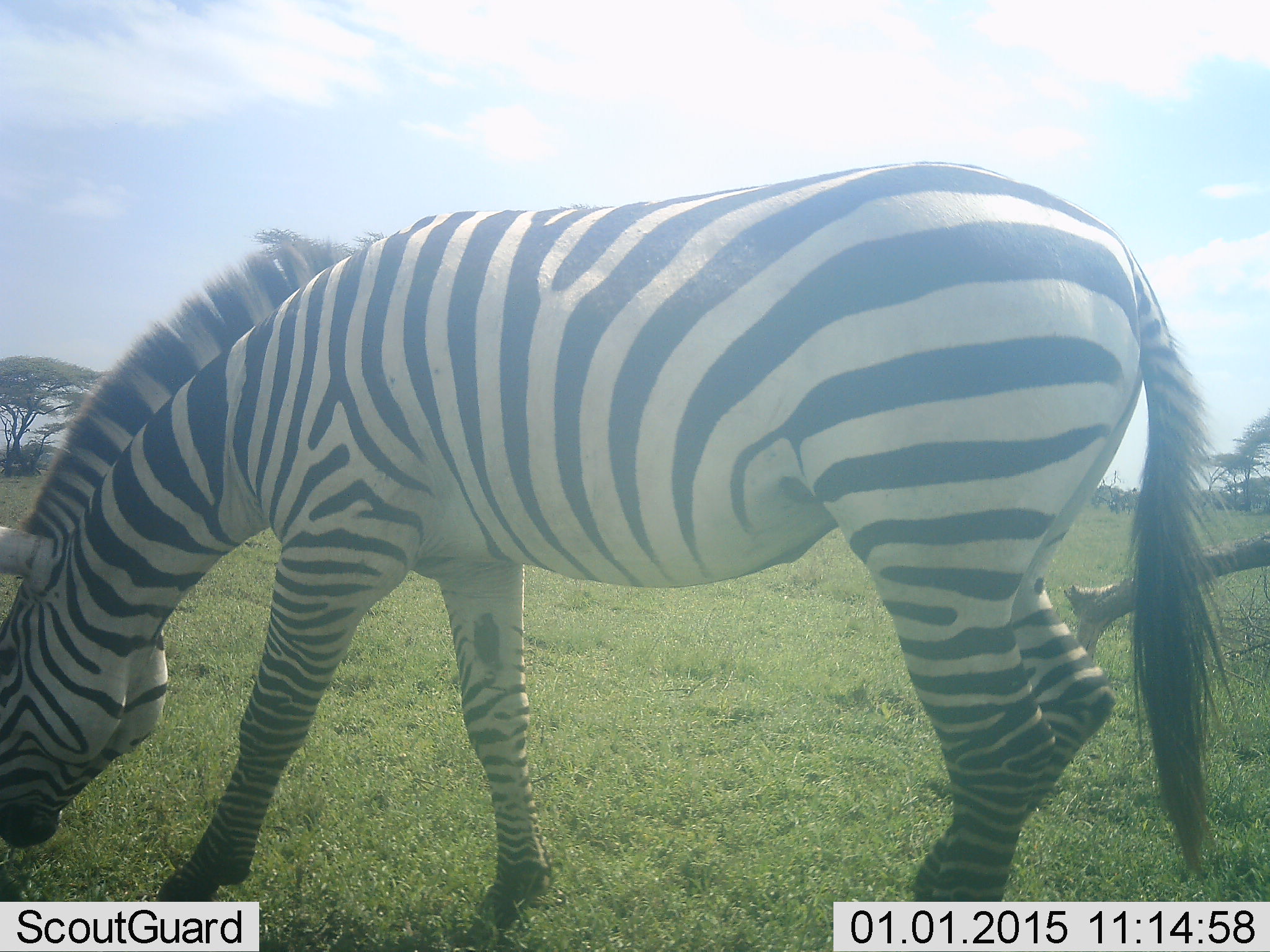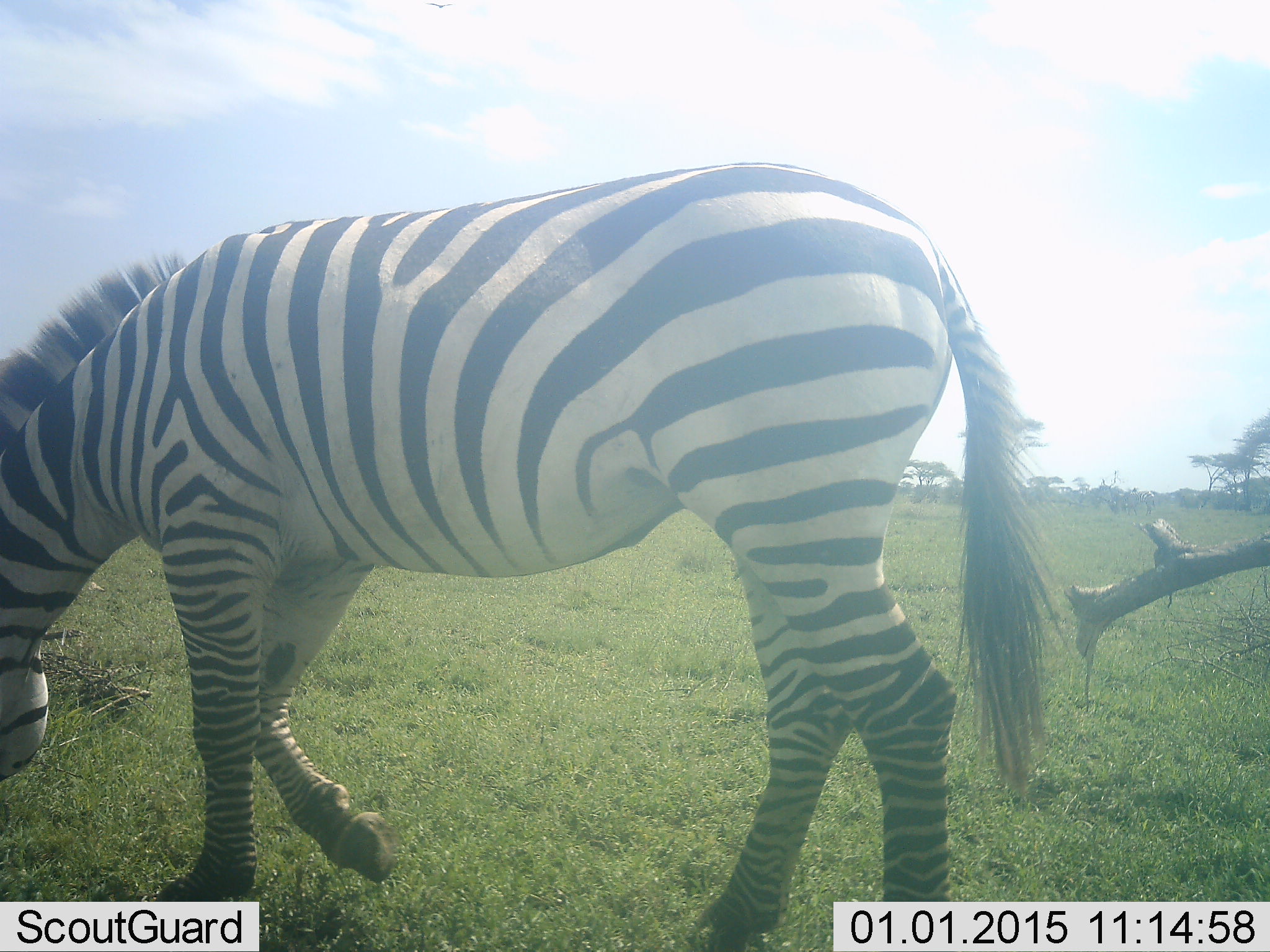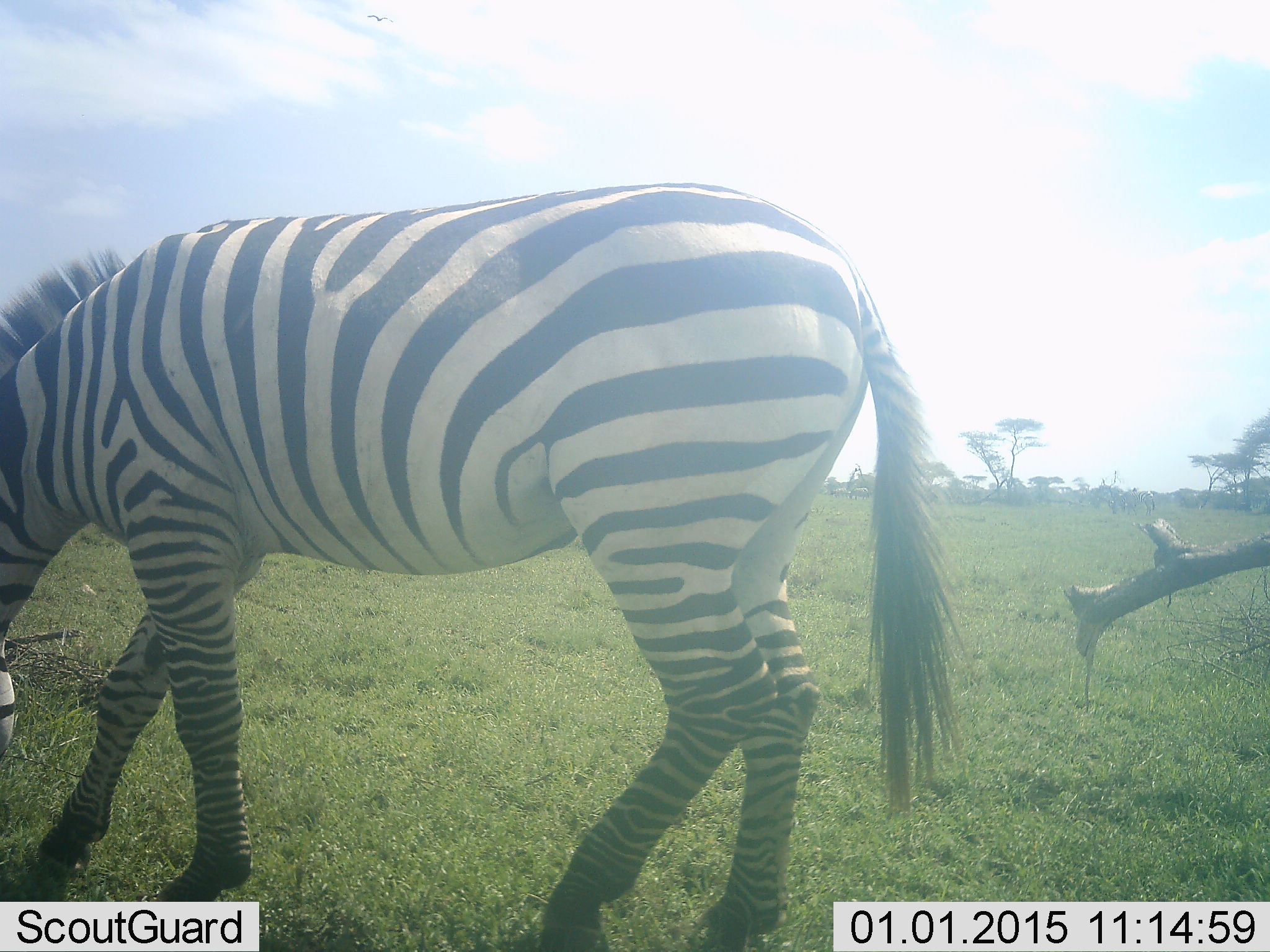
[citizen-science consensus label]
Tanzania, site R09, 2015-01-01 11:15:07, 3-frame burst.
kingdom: Animalia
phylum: Chordata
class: Mammalia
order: Perissodactyla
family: Equidae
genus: Equus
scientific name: Equus quagga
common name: plains zebra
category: zebra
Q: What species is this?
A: Zebra (plains zebra) (Equus quagga).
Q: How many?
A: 1.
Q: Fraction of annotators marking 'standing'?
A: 0%.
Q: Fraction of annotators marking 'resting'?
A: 0%.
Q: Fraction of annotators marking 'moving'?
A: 80%.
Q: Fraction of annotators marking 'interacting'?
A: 0%.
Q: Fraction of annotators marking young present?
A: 0%.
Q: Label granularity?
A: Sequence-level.